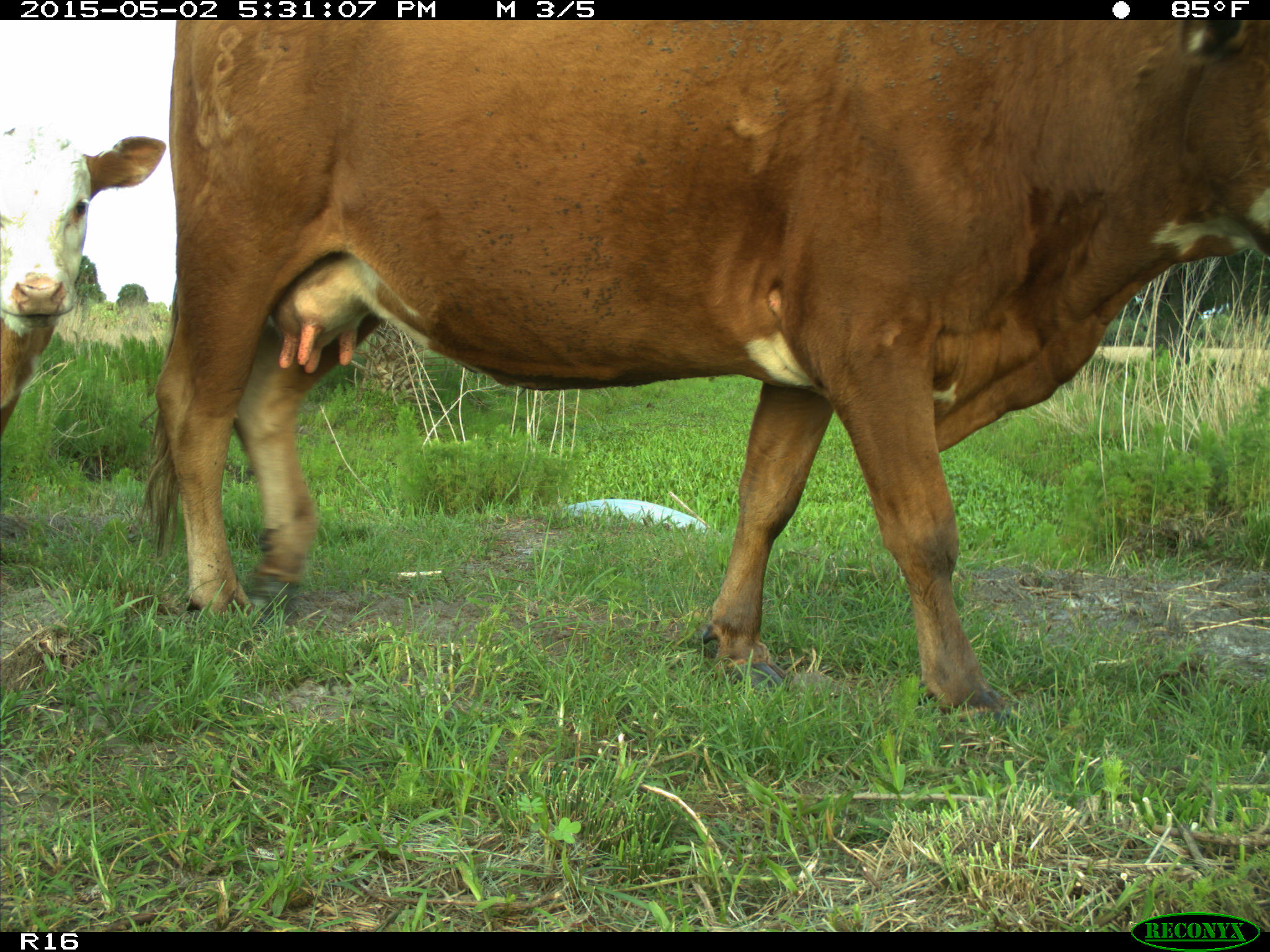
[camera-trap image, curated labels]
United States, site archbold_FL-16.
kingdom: Animalia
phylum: Chordata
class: Mammalia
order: Artiodactyla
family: Bovidae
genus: Bos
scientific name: Bos taurus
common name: domestic cow